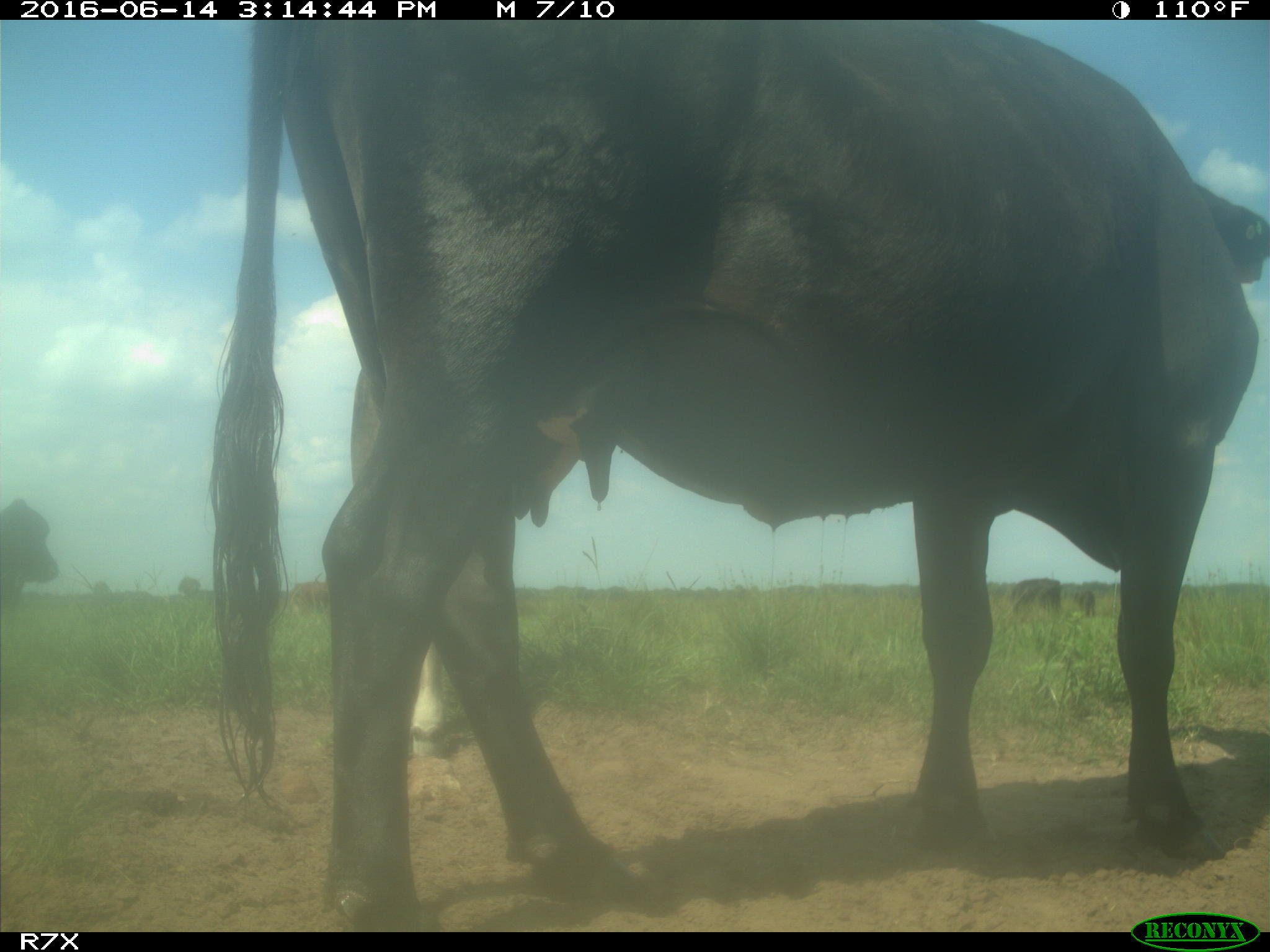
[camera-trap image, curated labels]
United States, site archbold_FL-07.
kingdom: Animalia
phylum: Chordata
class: Mammalia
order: Artiodactyla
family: Bovidae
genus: Bos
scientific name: Bos taurus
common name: domestic cow